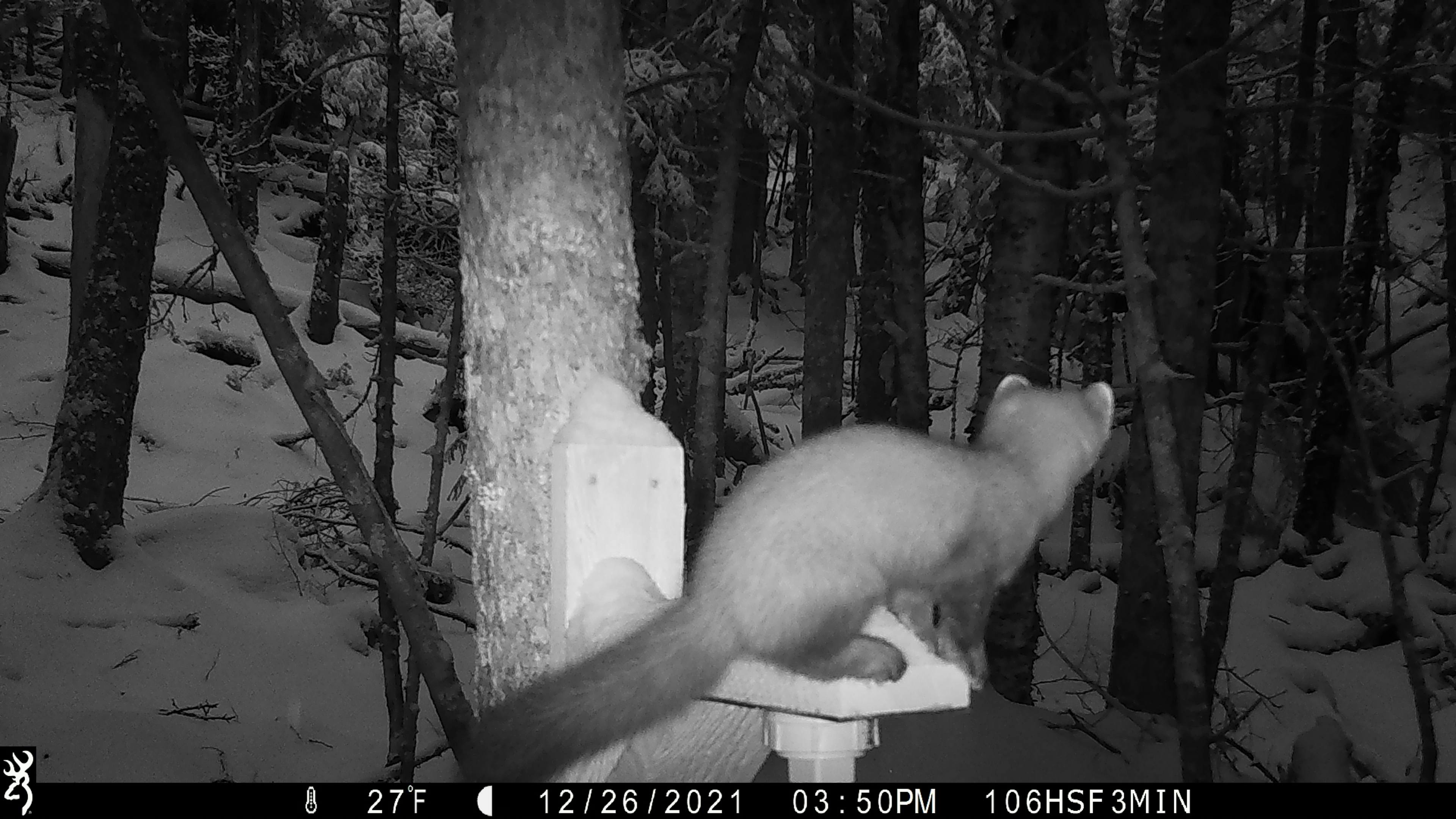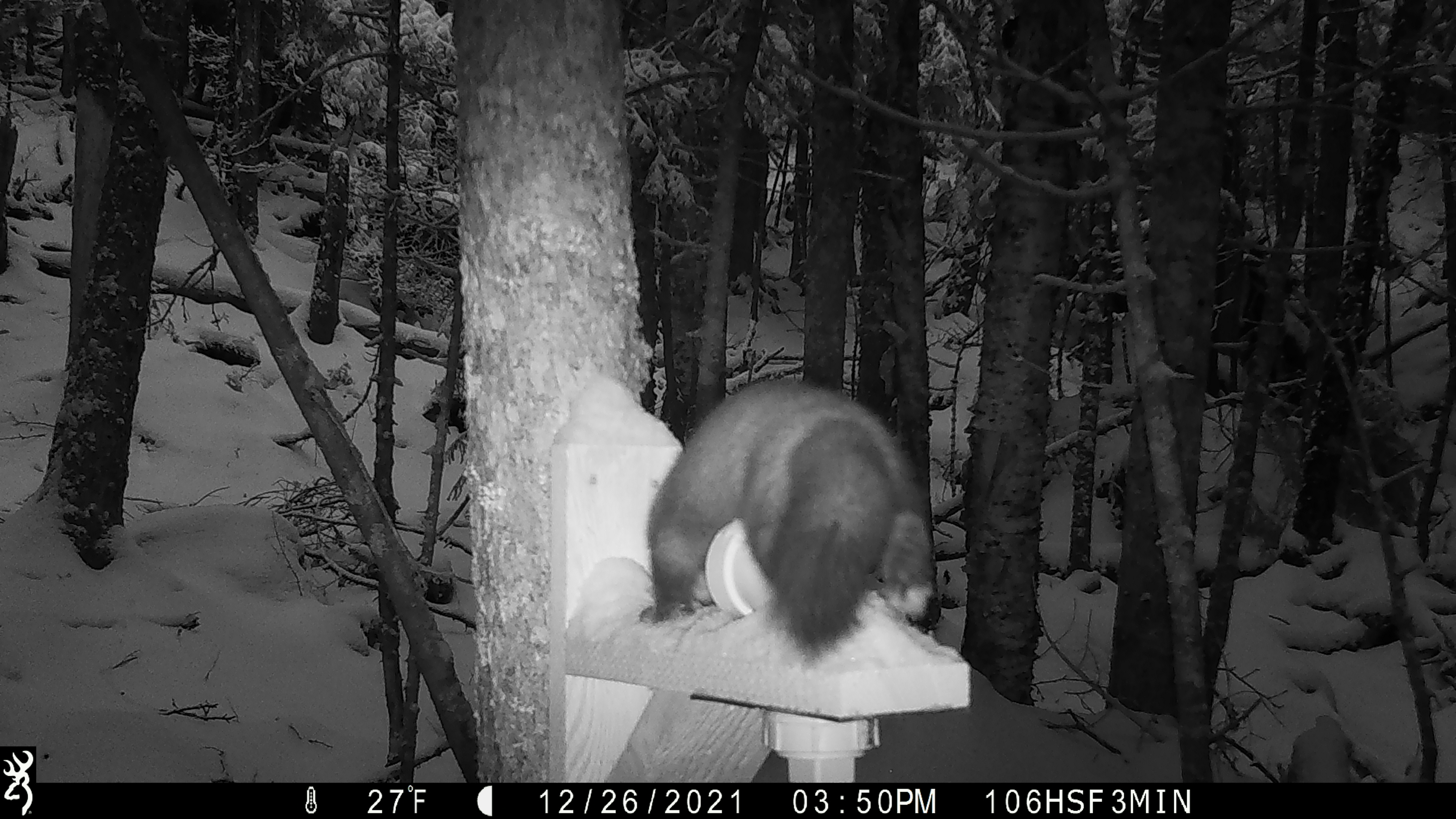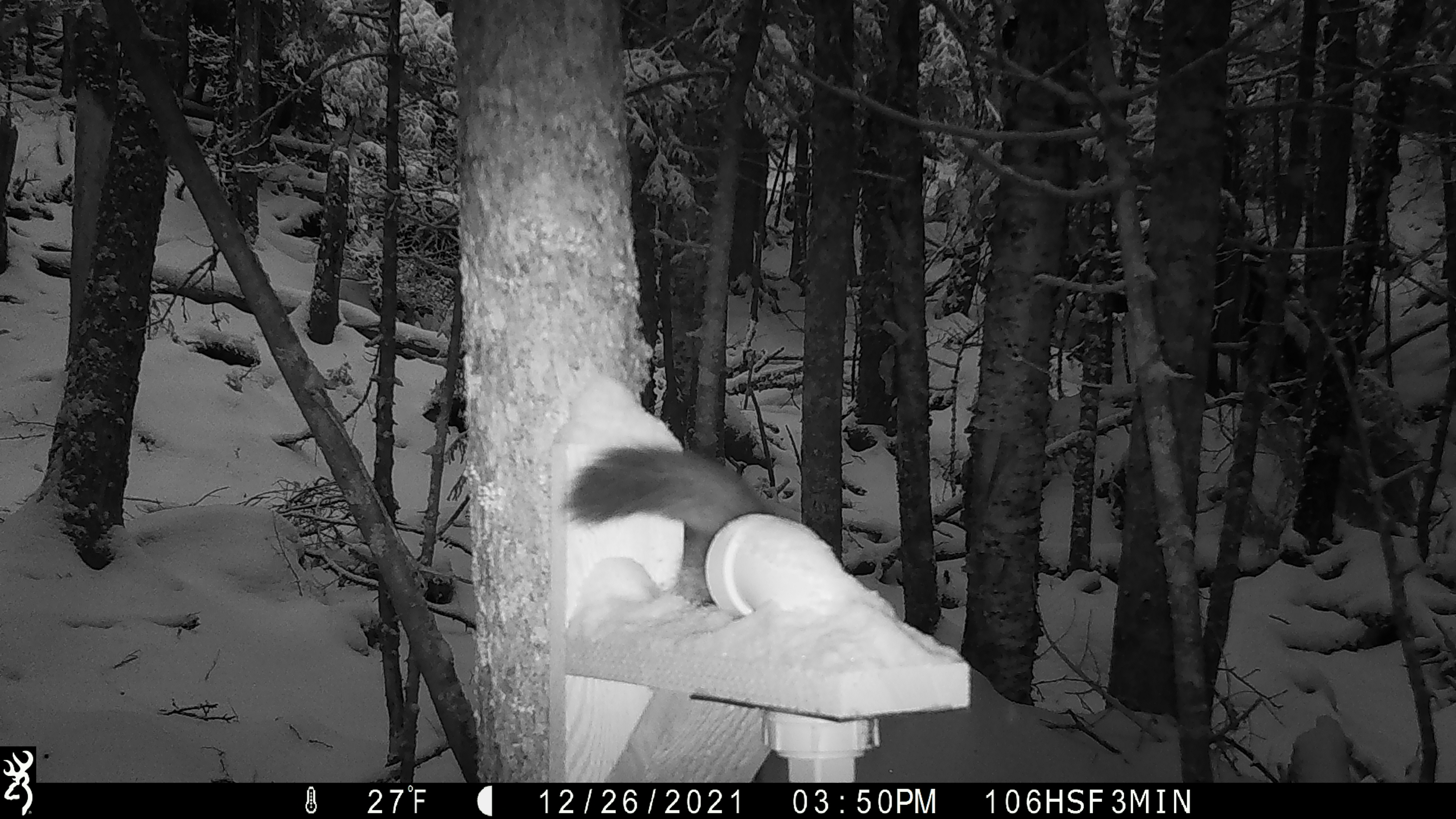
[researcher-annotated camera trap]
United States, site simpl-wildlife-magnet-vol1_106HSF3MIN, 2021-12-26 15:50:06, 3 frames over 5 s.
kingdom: Animalia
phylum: Chordata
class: Mammalia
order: Carnivora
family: Mustelidae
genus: Martes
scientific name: Martes americana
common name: american marten